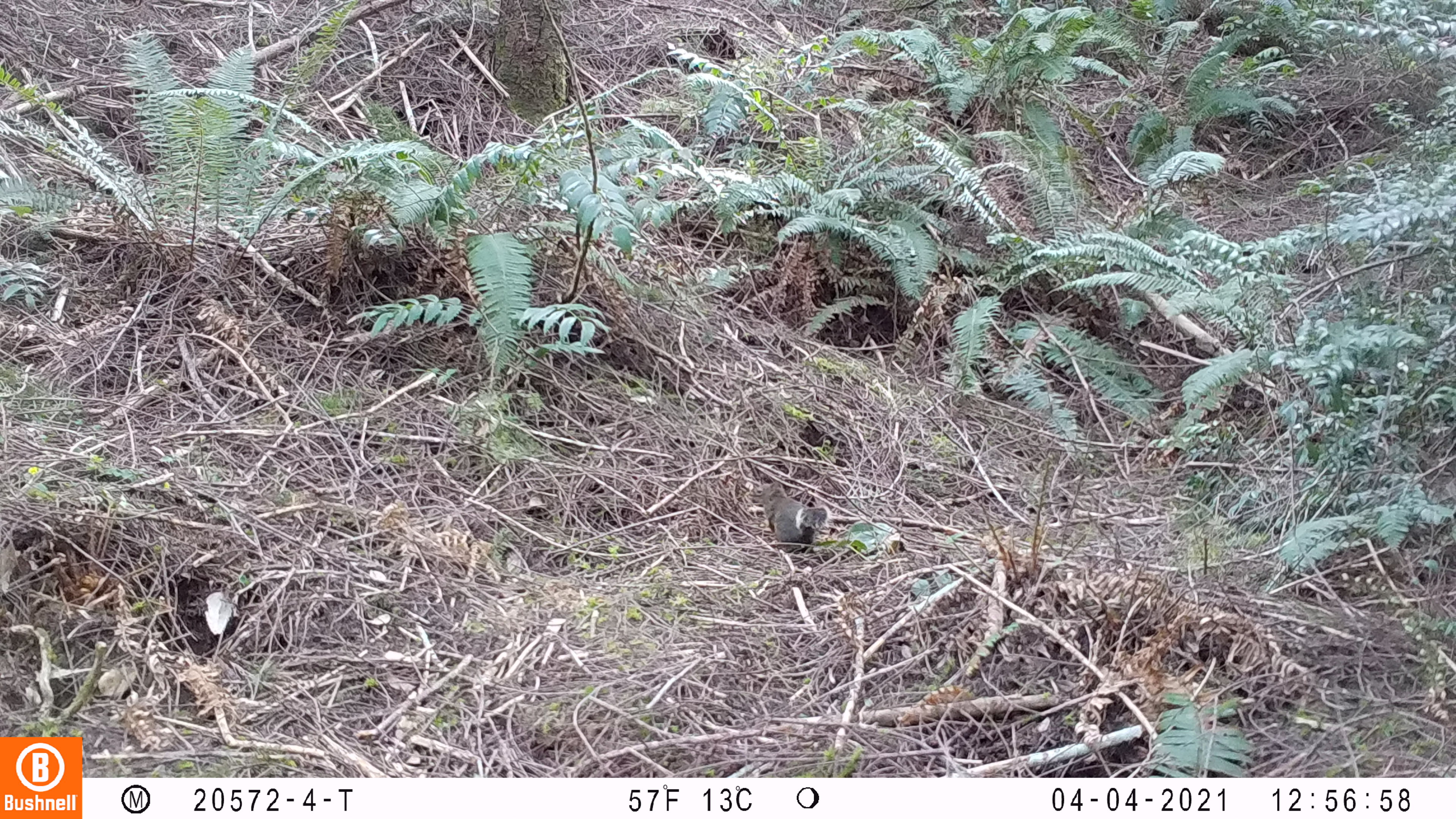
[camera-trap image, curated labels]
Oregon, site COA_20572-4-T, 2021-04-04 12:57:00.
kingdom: Animalia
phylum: Chordata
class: Mammalia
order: Rodentia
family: Sciuridae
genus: Tamiasciurus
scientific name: Tamiasciurus douglasii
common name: douglas squirrel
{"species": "douglas squirrel (Tamiasciurus douglasii)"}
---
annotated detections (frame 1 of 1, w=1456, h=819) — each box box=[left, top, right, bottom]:
douglas squirrel: box=[747, 477, 828, 551]